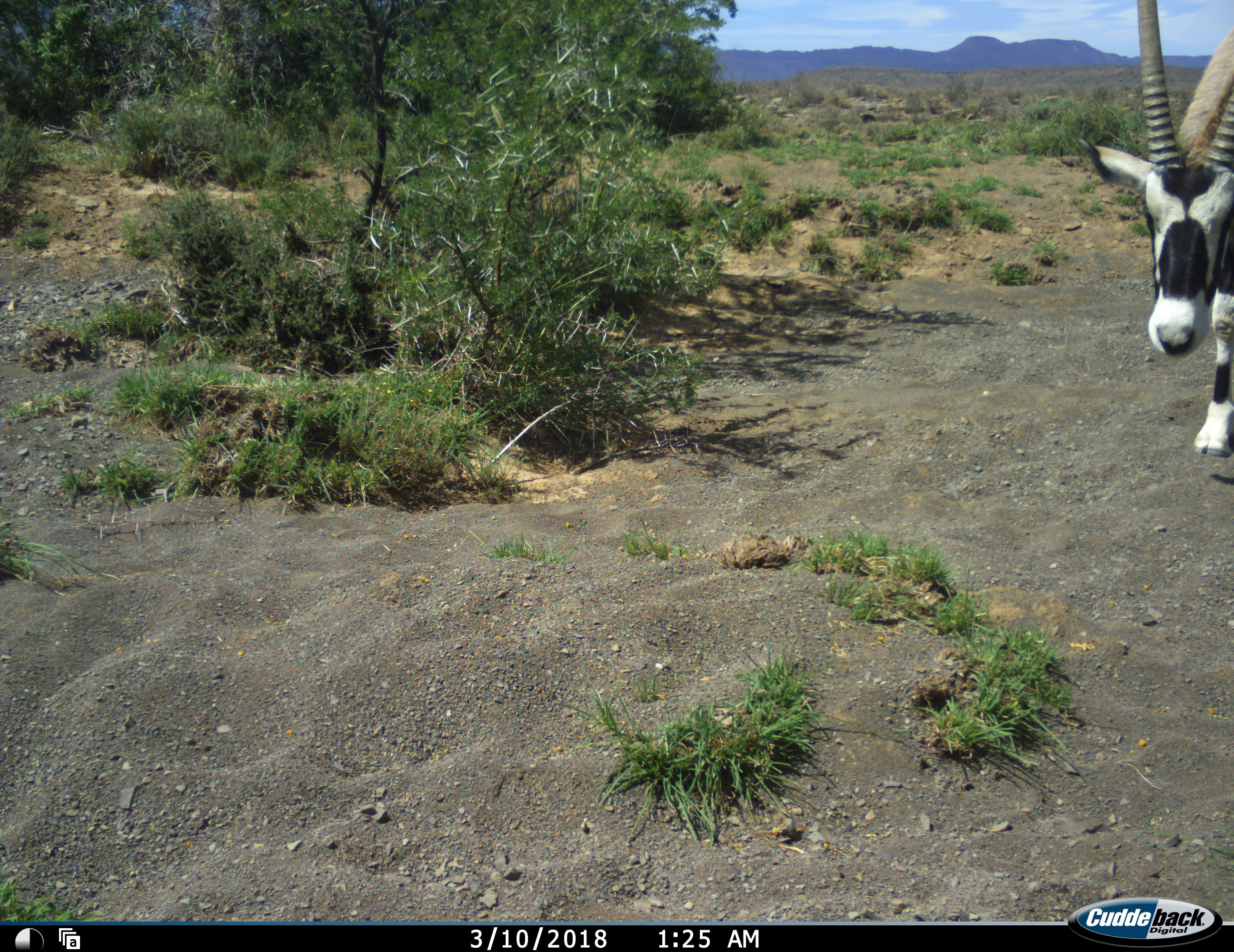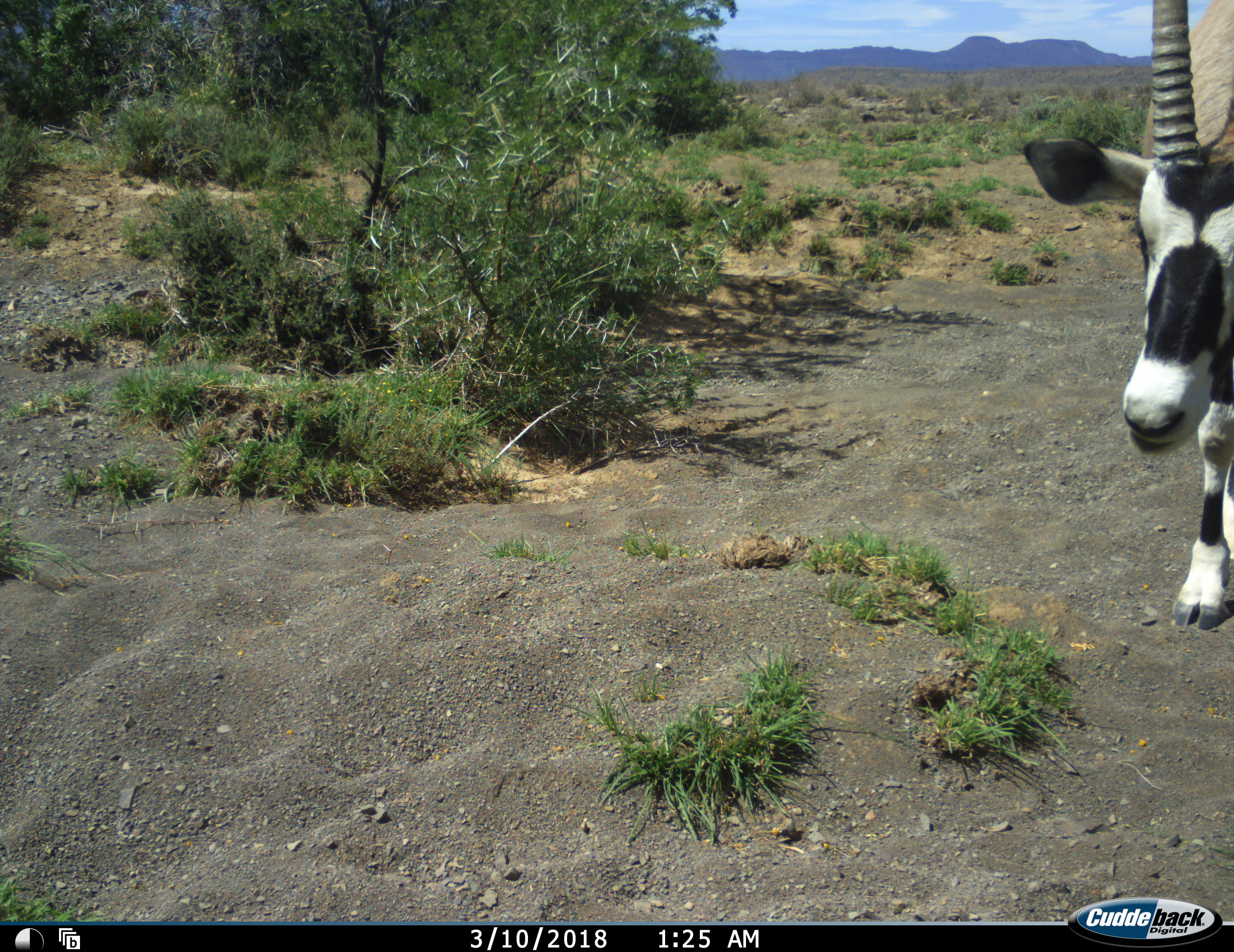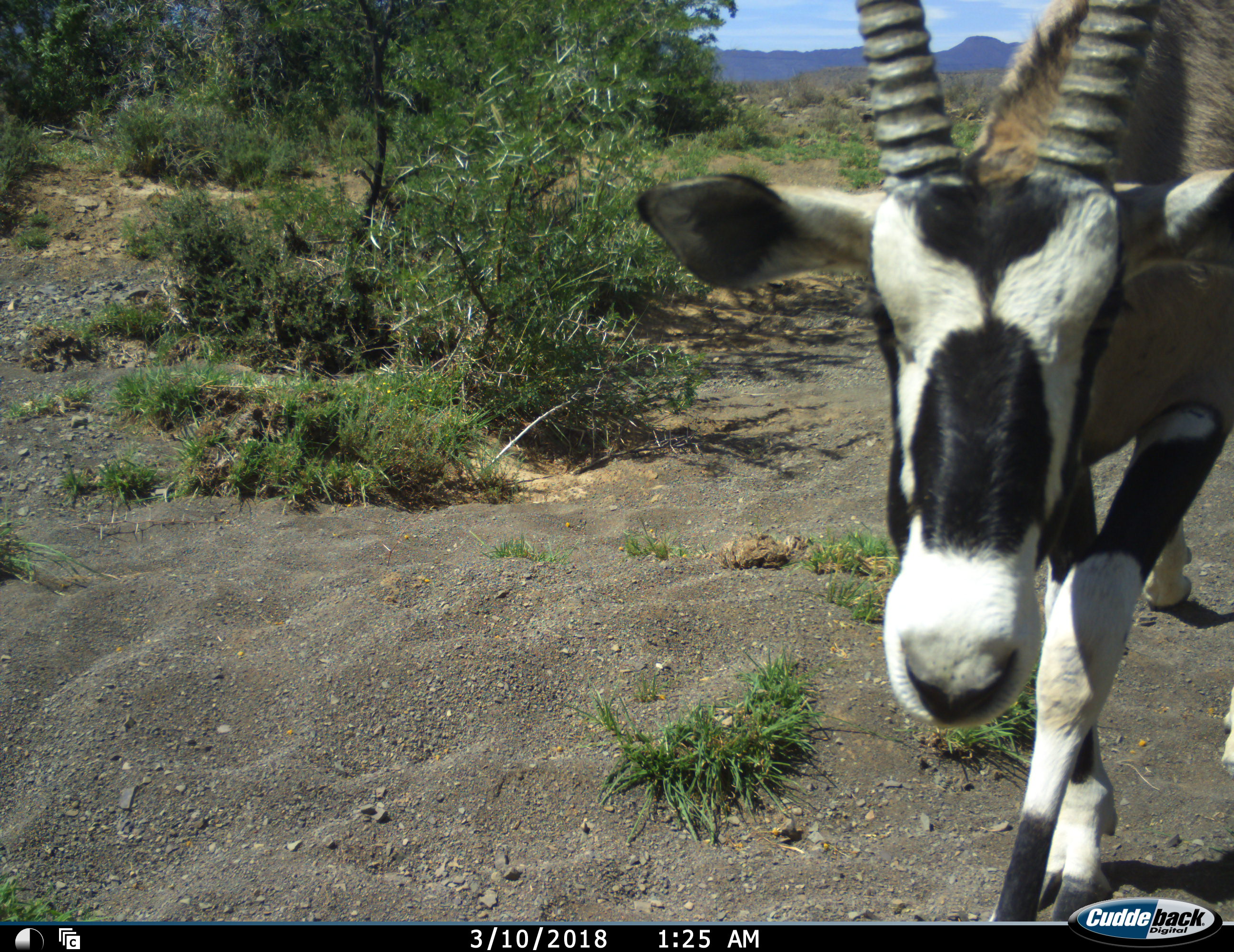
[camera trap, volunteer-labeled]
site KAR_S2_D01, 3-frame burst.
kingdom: Animalia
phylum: Chordata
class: Mammalia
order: Artiodactyla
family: Bovidae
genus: Oryx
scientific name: Oryx gazella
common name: gemsbok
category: oryx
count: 1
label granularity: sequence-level